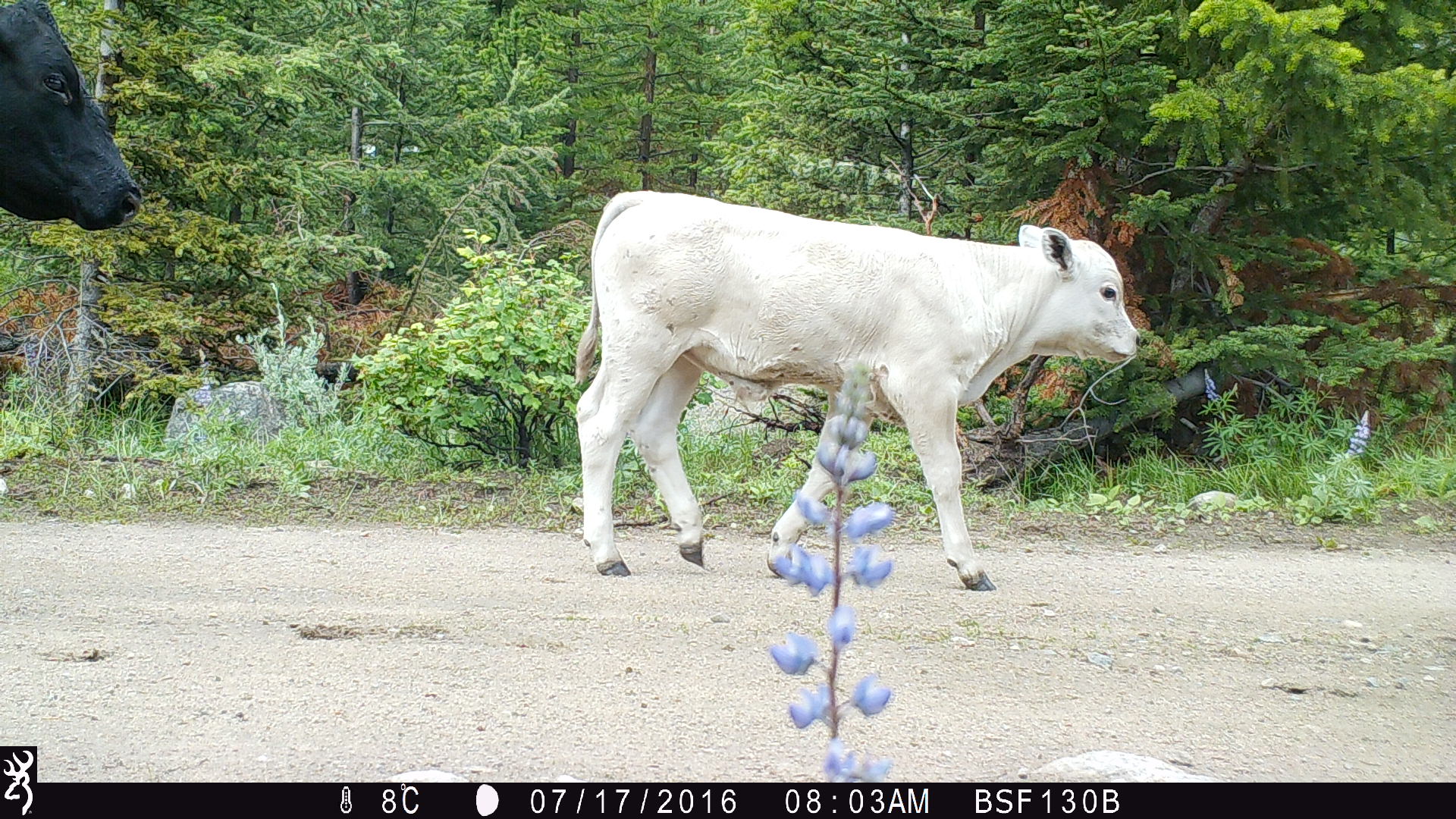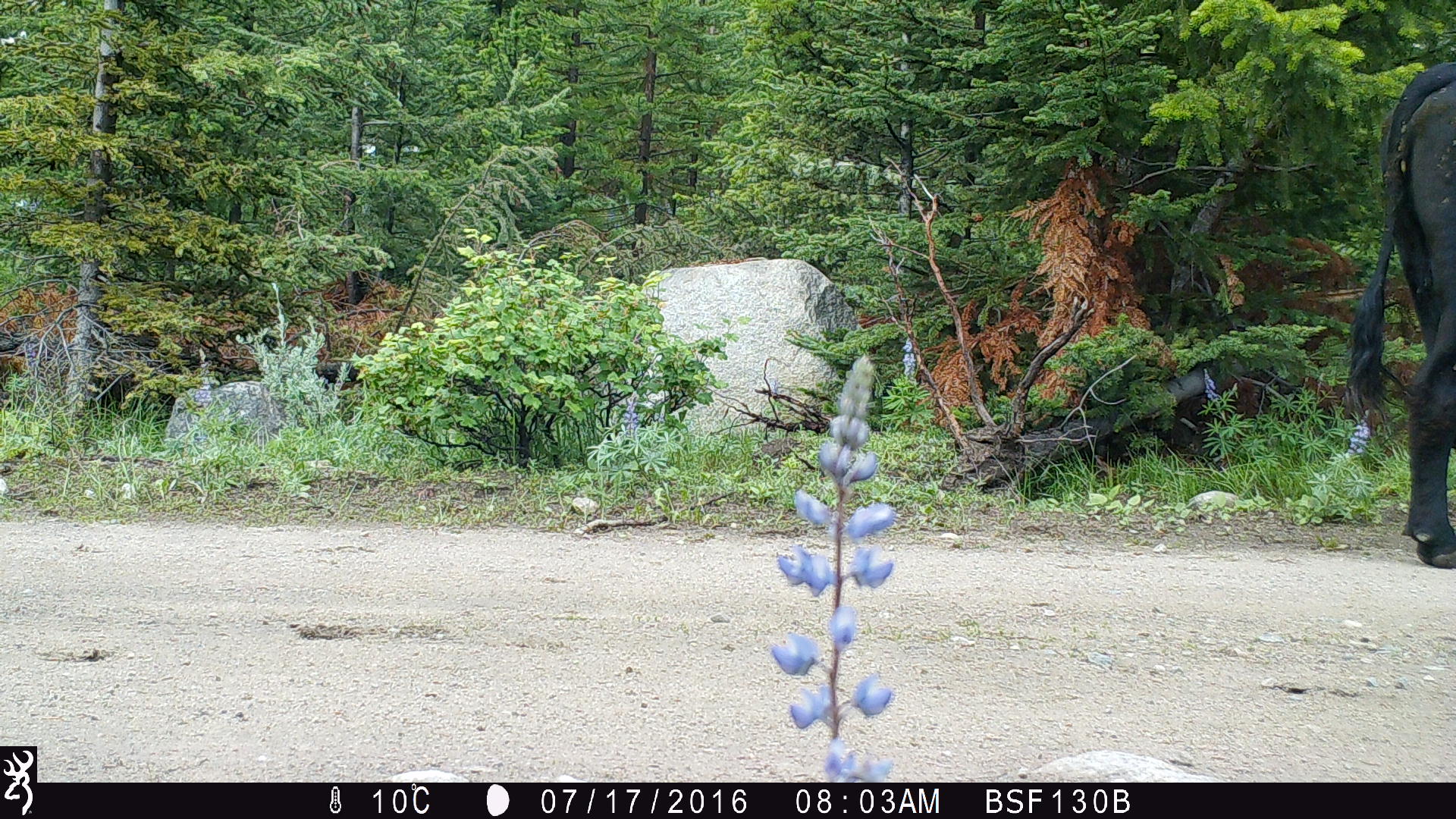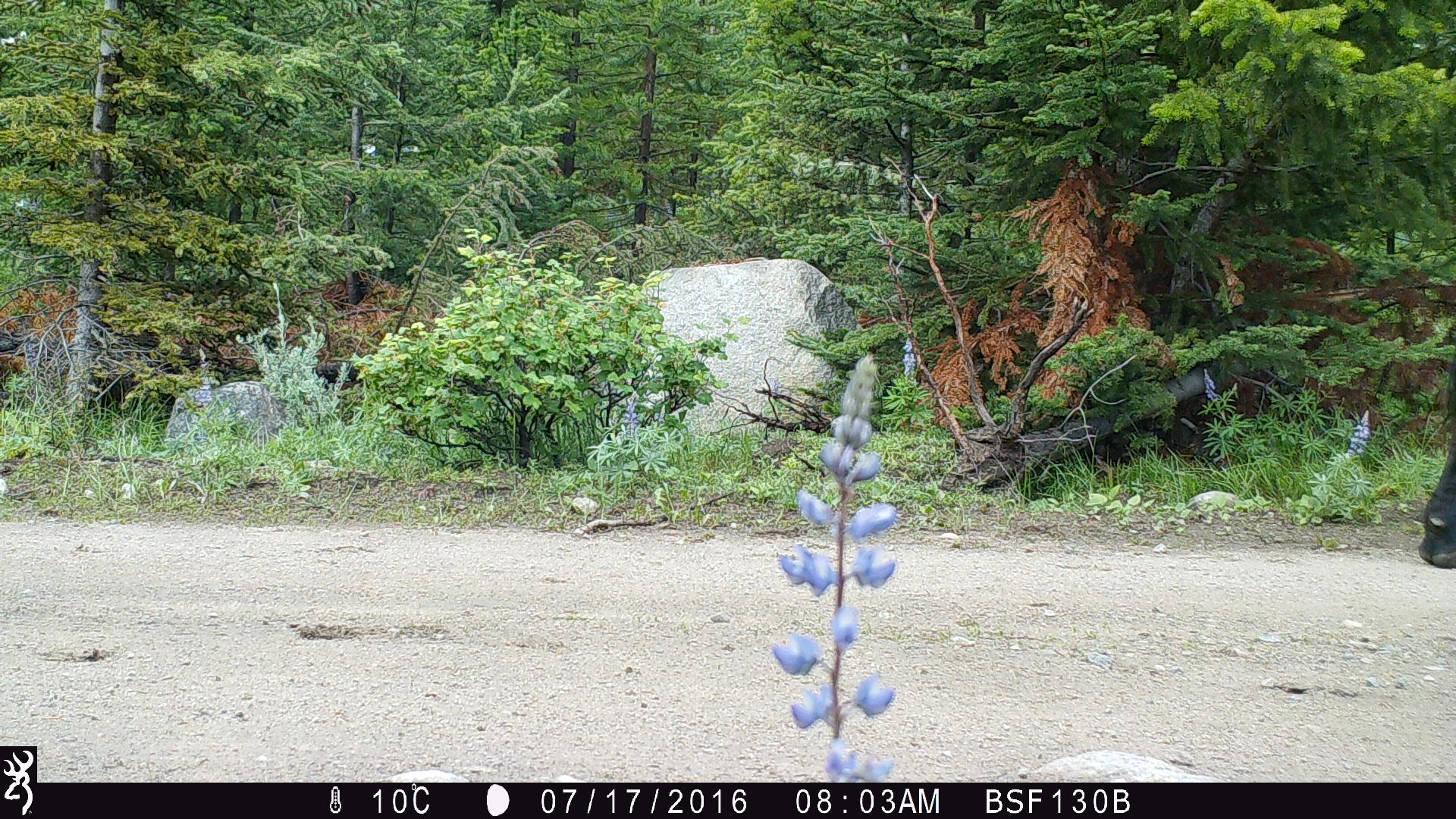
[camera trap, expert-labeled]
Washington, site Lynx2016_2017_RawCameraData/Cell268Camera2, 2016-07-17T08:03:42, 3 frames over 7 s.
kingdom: Animalia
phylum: Chordata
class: Mammalia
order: Artiodactyla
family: Bovidae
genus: Bos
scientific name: Bos taurus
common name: domestic cattle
Domestic cattle (Bos taurus). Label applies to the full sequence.